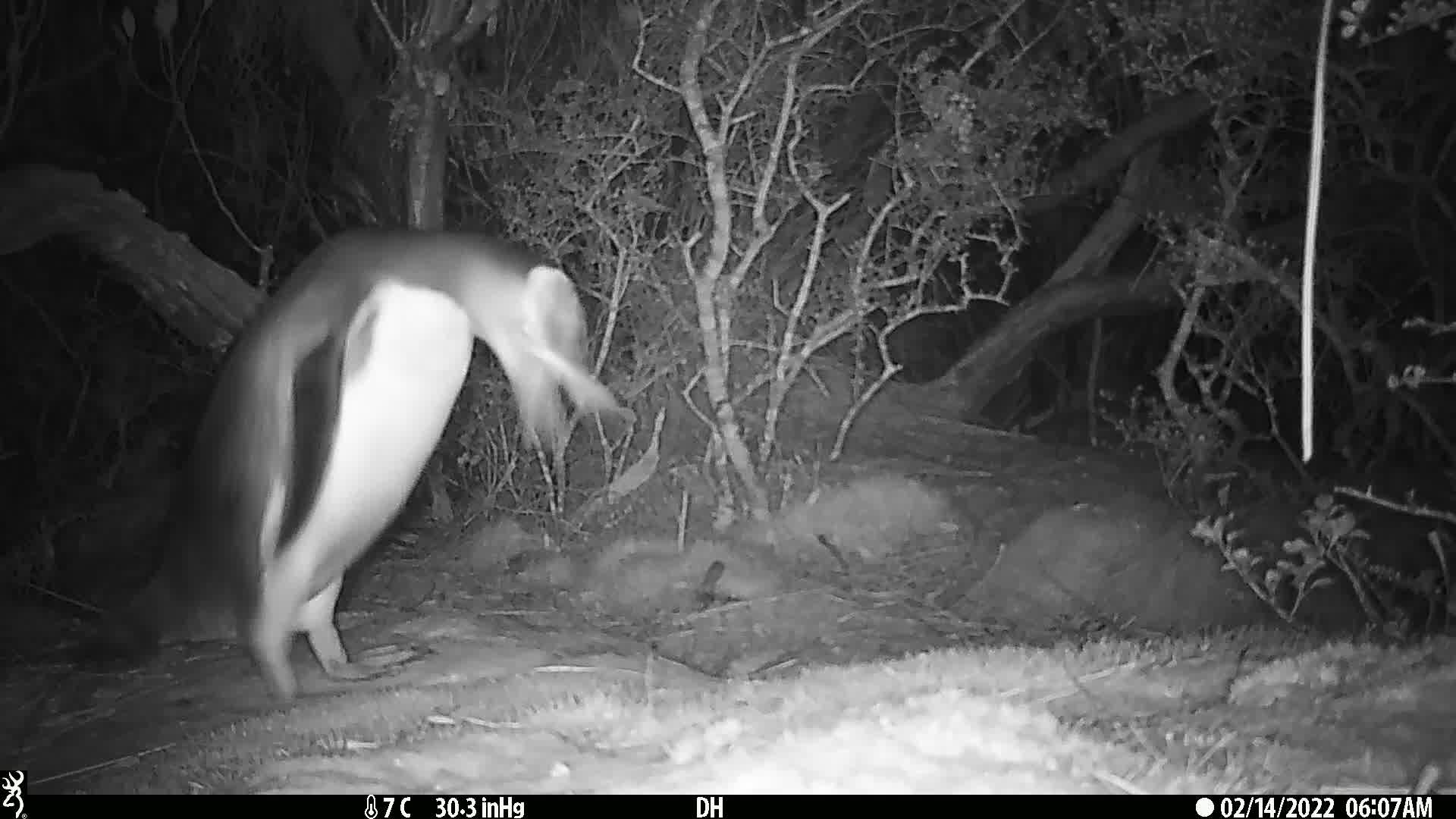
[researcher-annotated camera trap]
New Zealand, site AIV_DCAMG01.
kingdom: Animalia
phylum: Chordata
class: Aves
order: Sphenisciformes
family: Spheniscidae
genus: Megadyptes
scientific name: Megadyptes antipodes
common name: yellow-eyed penguin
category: yellow eyed penguin